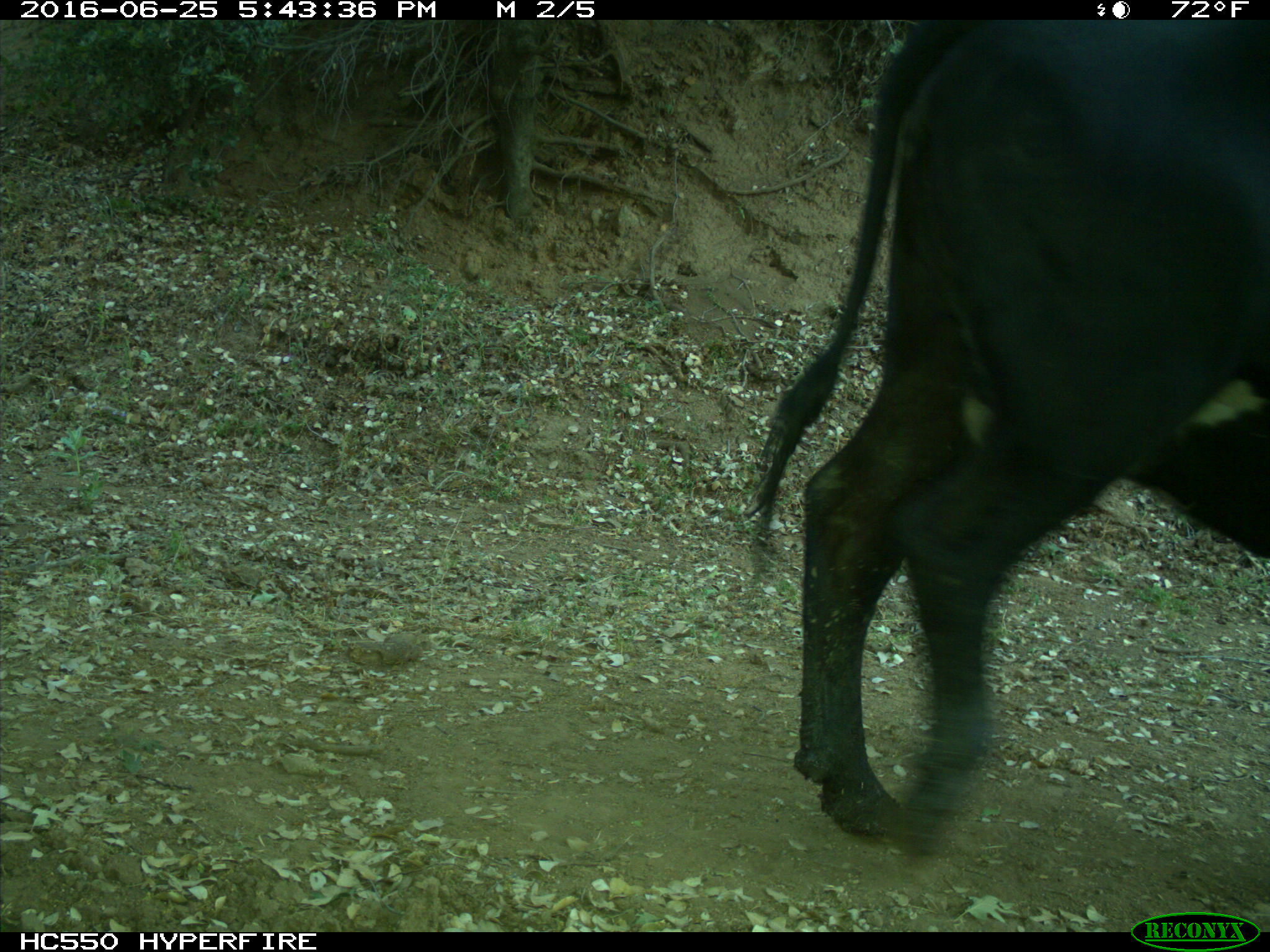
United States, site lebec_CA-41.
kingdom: Animalia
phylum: Chordata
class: Mammalia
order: Artiodactyla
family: Bovidae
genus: Bos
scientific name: Bos taurus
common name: domestic cow